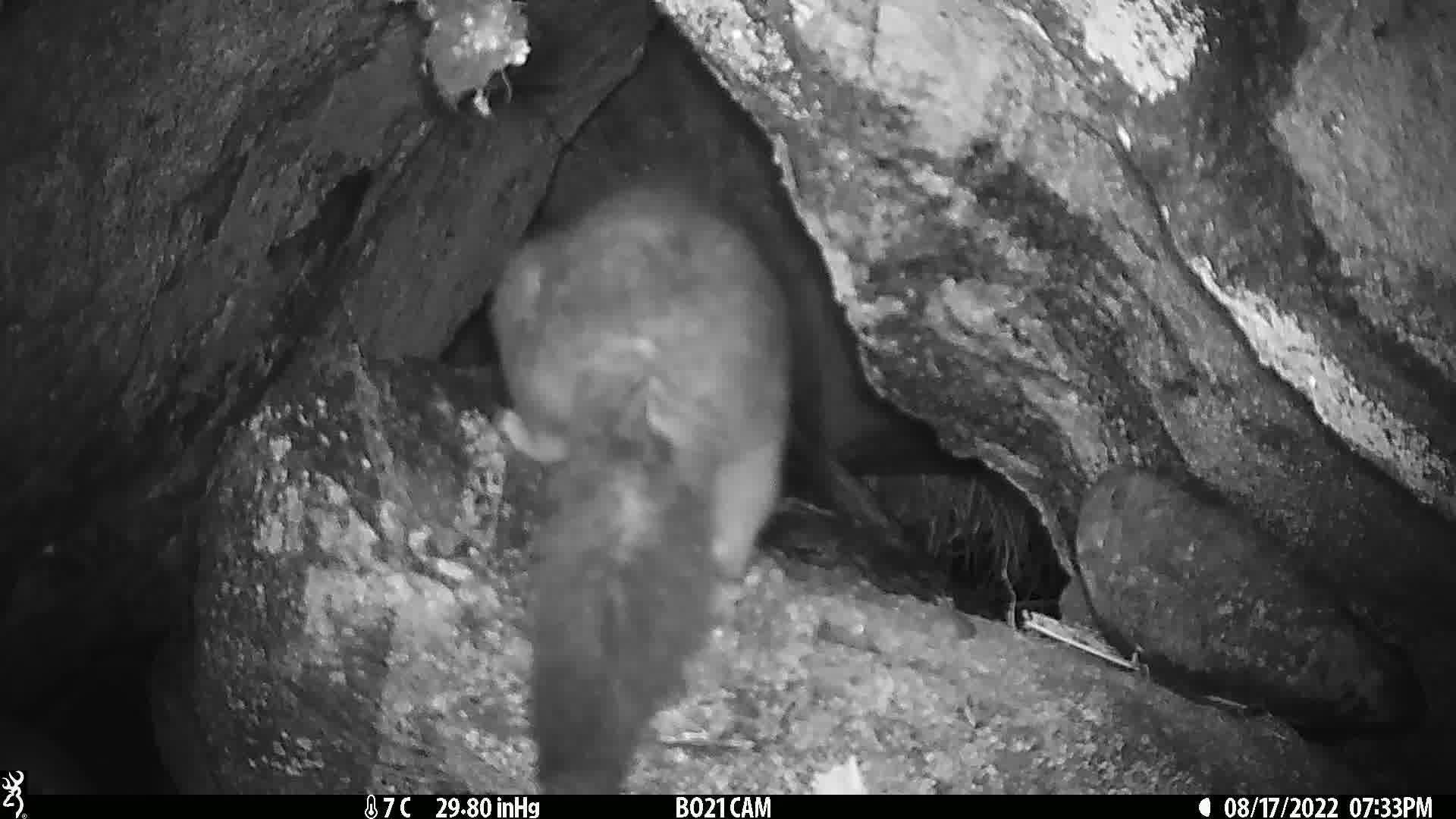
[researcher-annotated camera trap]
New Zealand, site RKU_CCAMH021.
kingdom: Animalia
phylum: Chordata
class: Mammalia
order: Diprotodontia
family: Phalangeridae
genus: Trichosurus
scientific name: Trichosurus vulpecula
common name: common brushtail possum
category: possum